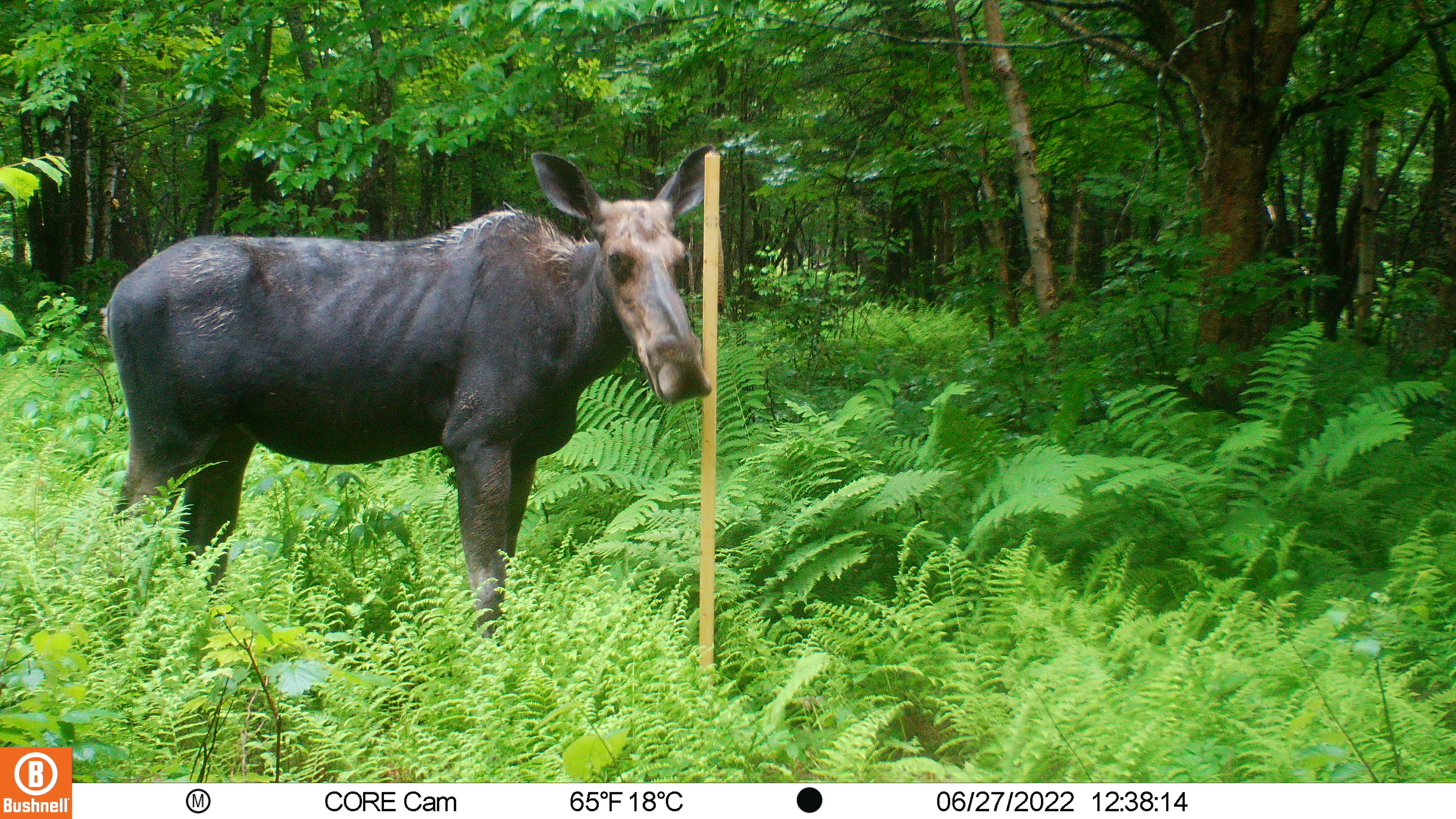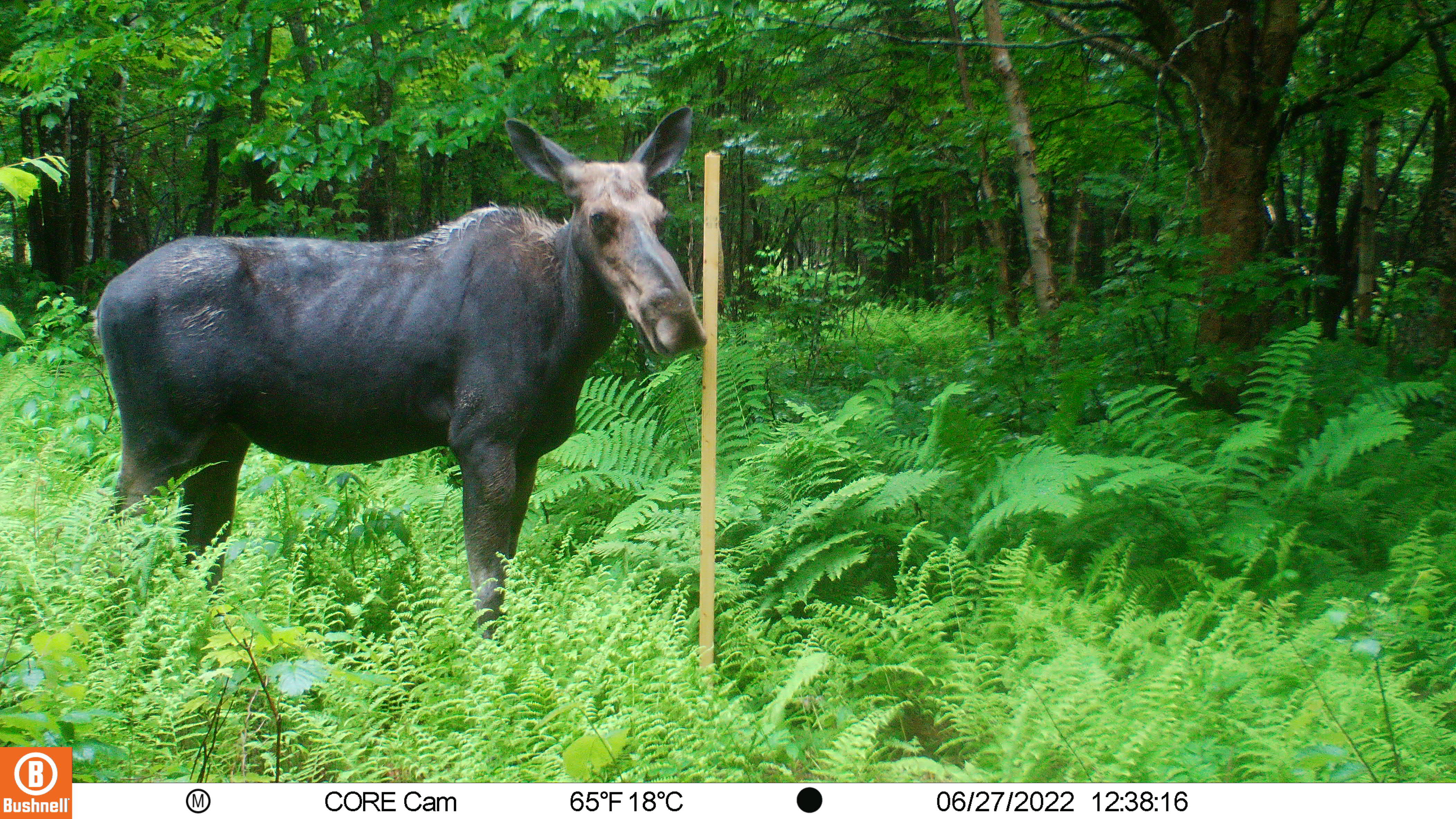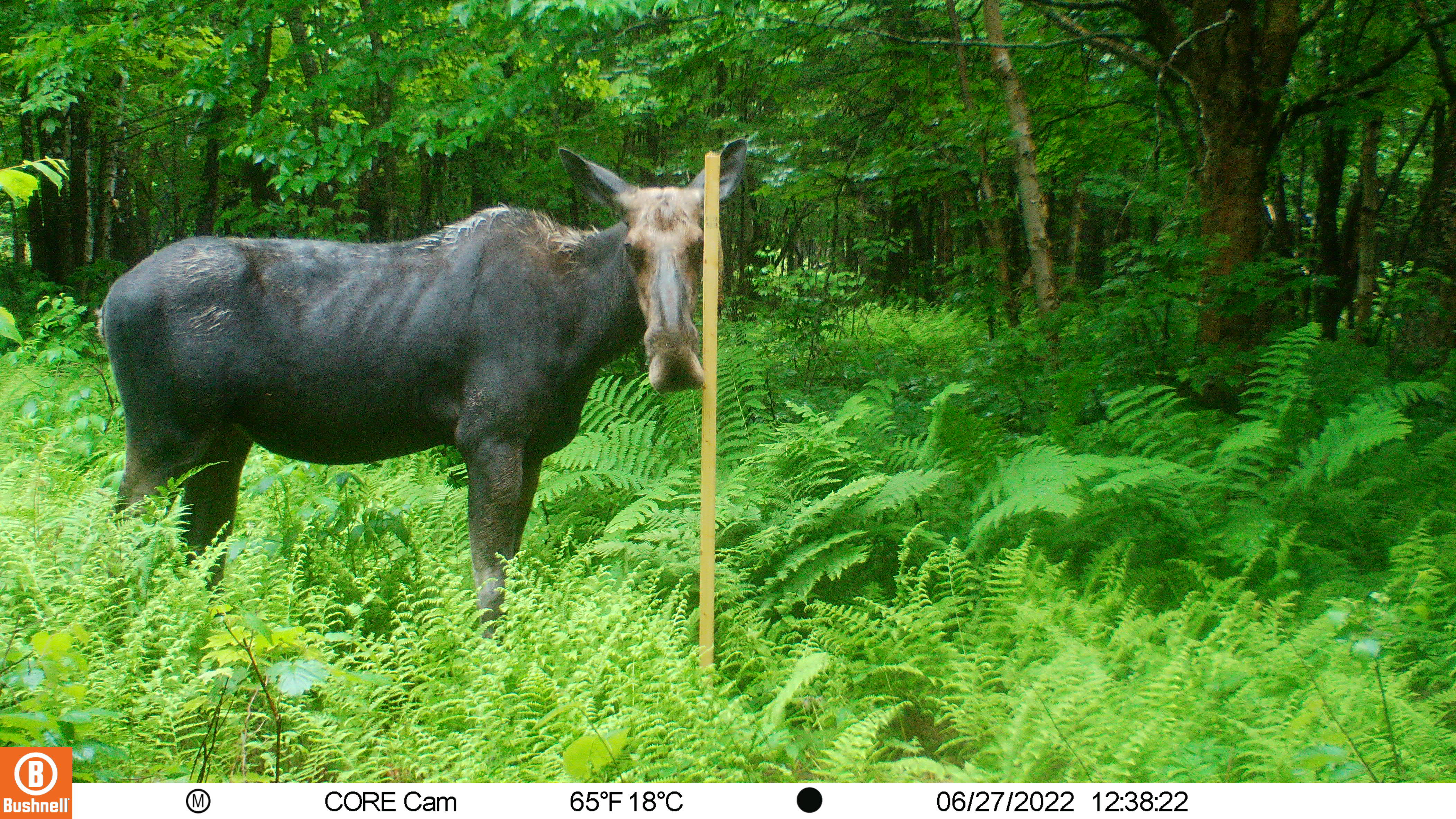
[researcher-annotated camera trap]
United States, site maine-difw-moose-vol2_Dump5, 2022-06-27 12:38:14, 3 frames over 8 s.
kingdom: Animalia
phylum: Chordata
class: Mammalia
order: Artiodactyla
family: Cervidae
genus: Alces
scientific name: Alces alces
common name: moose